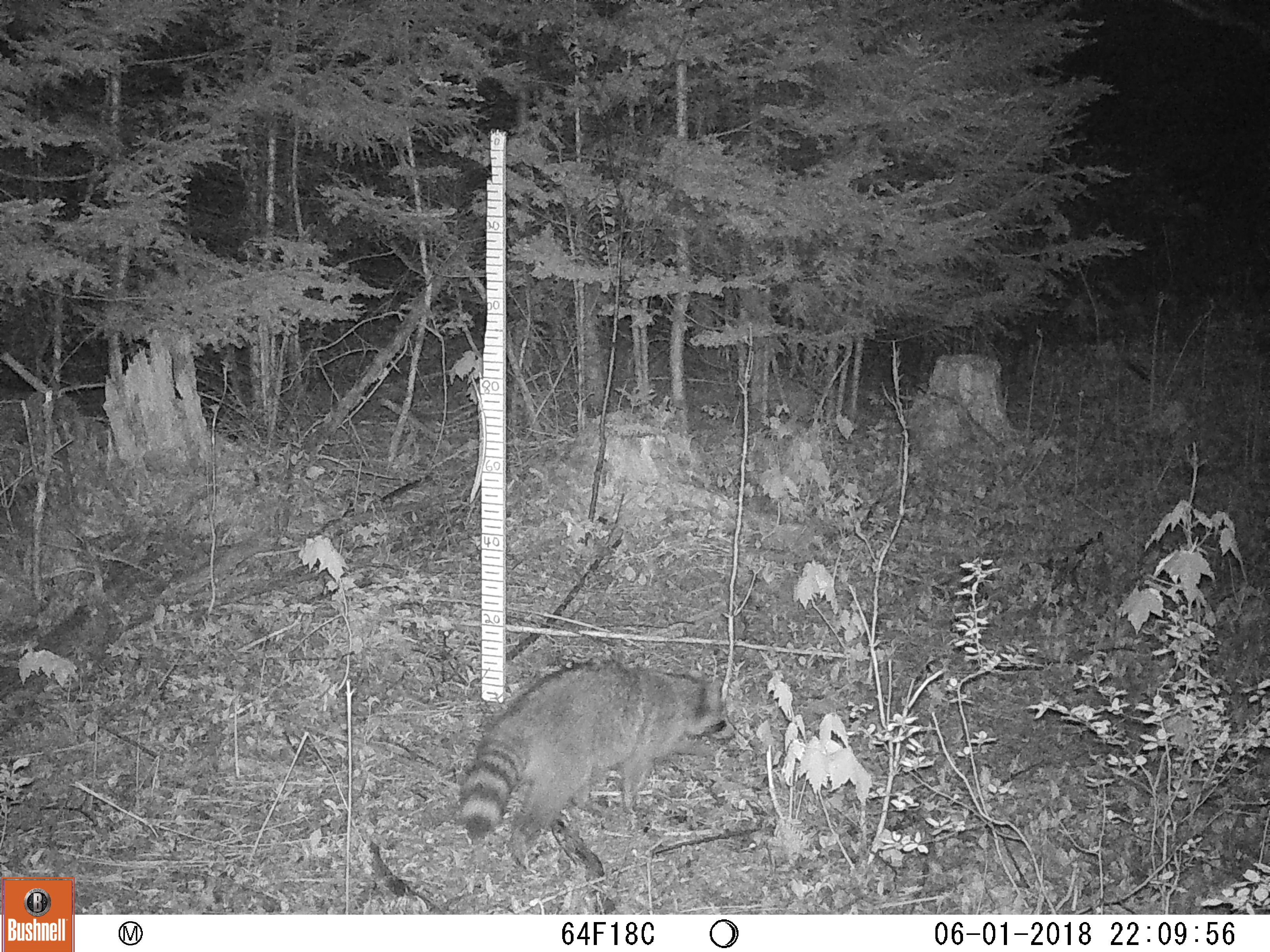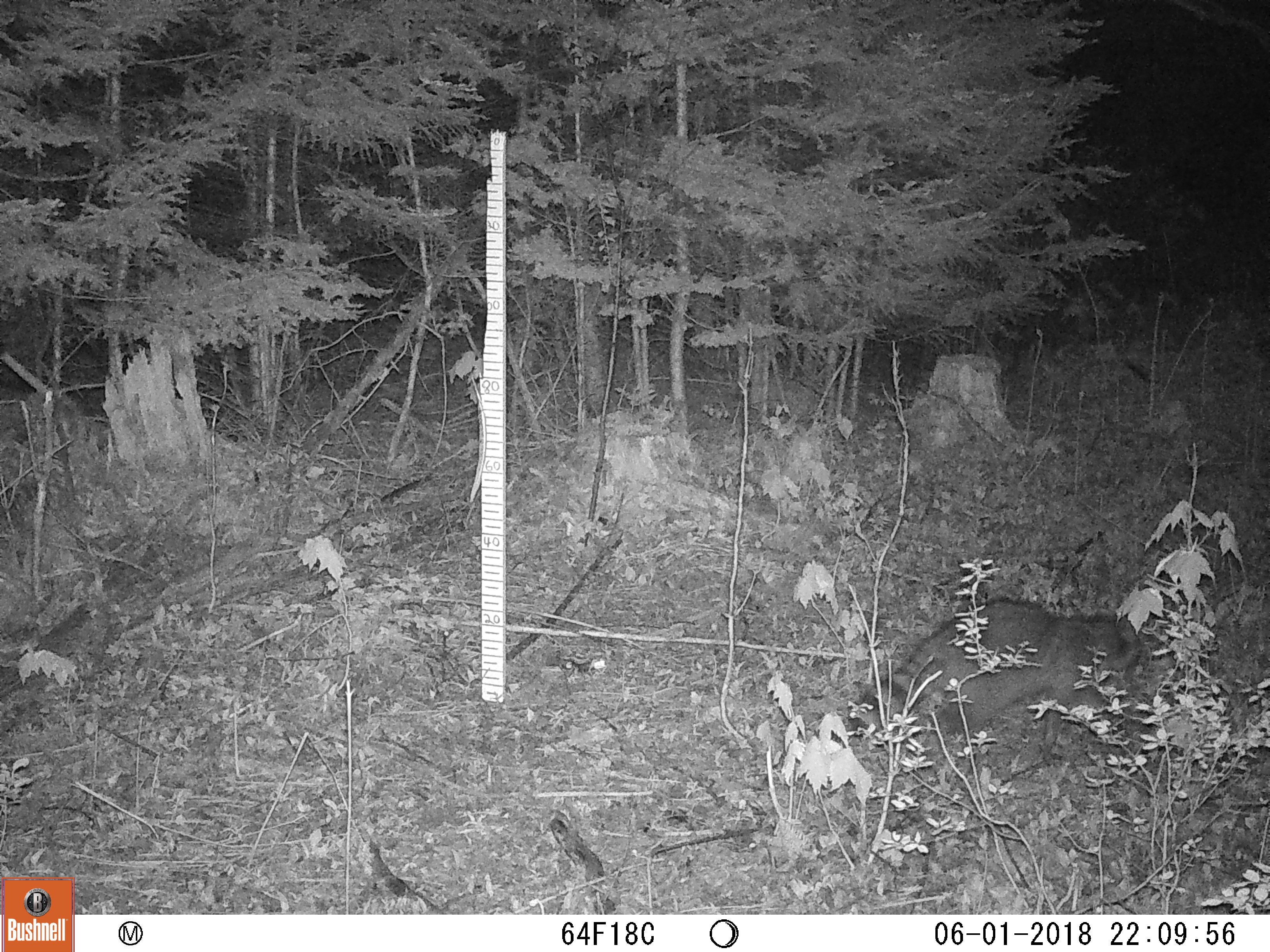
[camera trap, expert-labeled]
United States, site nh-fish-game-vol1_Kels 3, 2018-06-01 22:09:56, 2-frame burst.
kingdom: Animalia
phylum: Chordata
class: Mammalia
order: Carnivora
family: Procyonidae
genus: Procyon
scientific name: Procyon lotor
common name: raccoon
Raccoon (Procyon lotor).